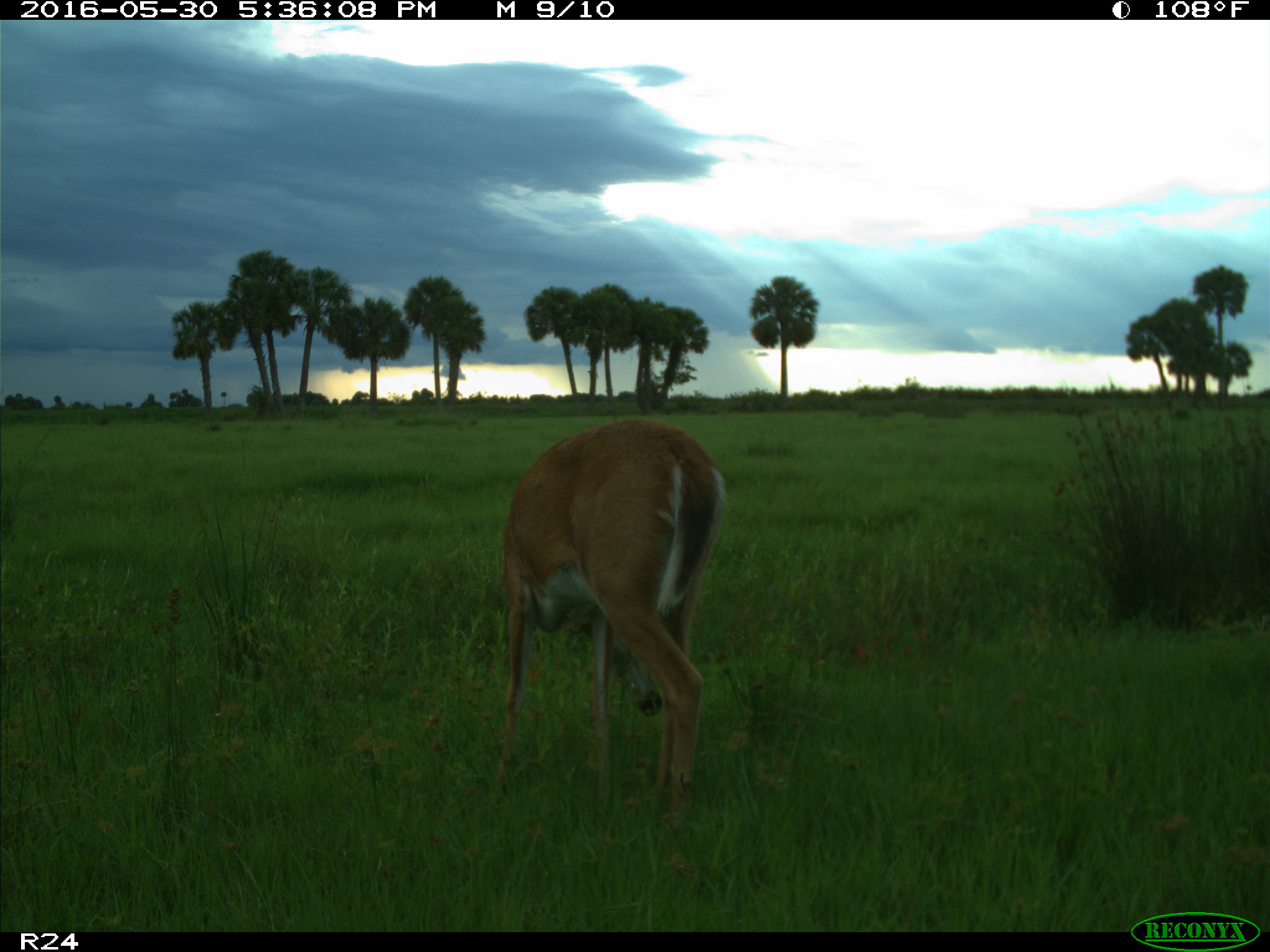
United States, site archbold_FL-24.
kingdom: Animalia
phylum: Chordata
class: Mammalia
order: Artiodactyla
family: Cervidae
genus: Odocoileus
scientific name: Odocoileus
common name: deer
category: unidentified deer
Unidentified deer (deer) (Odocoileus).